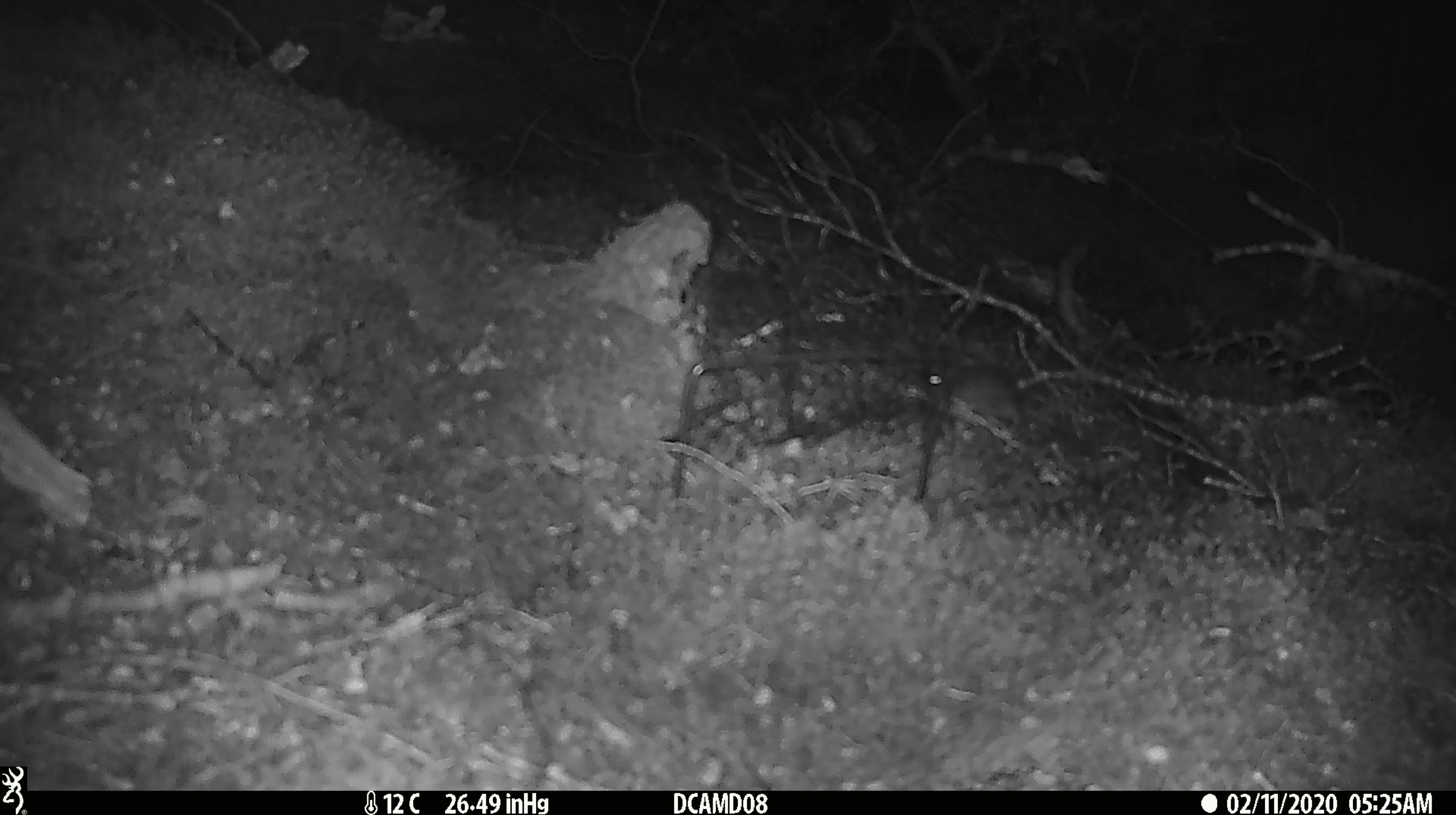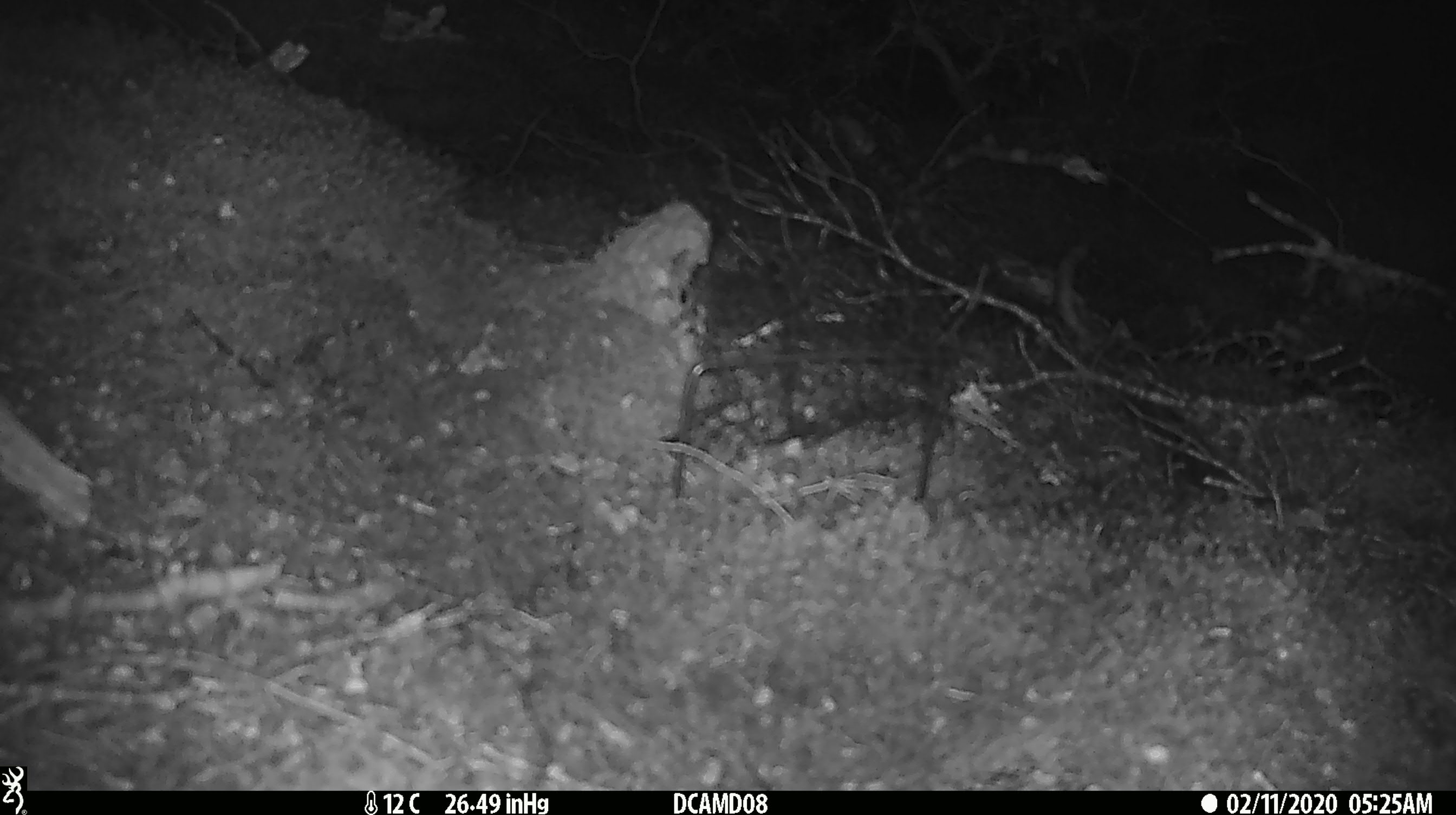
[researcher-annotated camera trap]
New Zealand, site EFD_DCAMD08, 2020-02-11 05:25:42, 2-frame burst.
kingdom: Animalia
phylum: Chordata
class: Mammalia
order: Rodentia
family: Muridae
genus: Mus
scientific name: Mus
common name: mouse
Mouse (Mus).